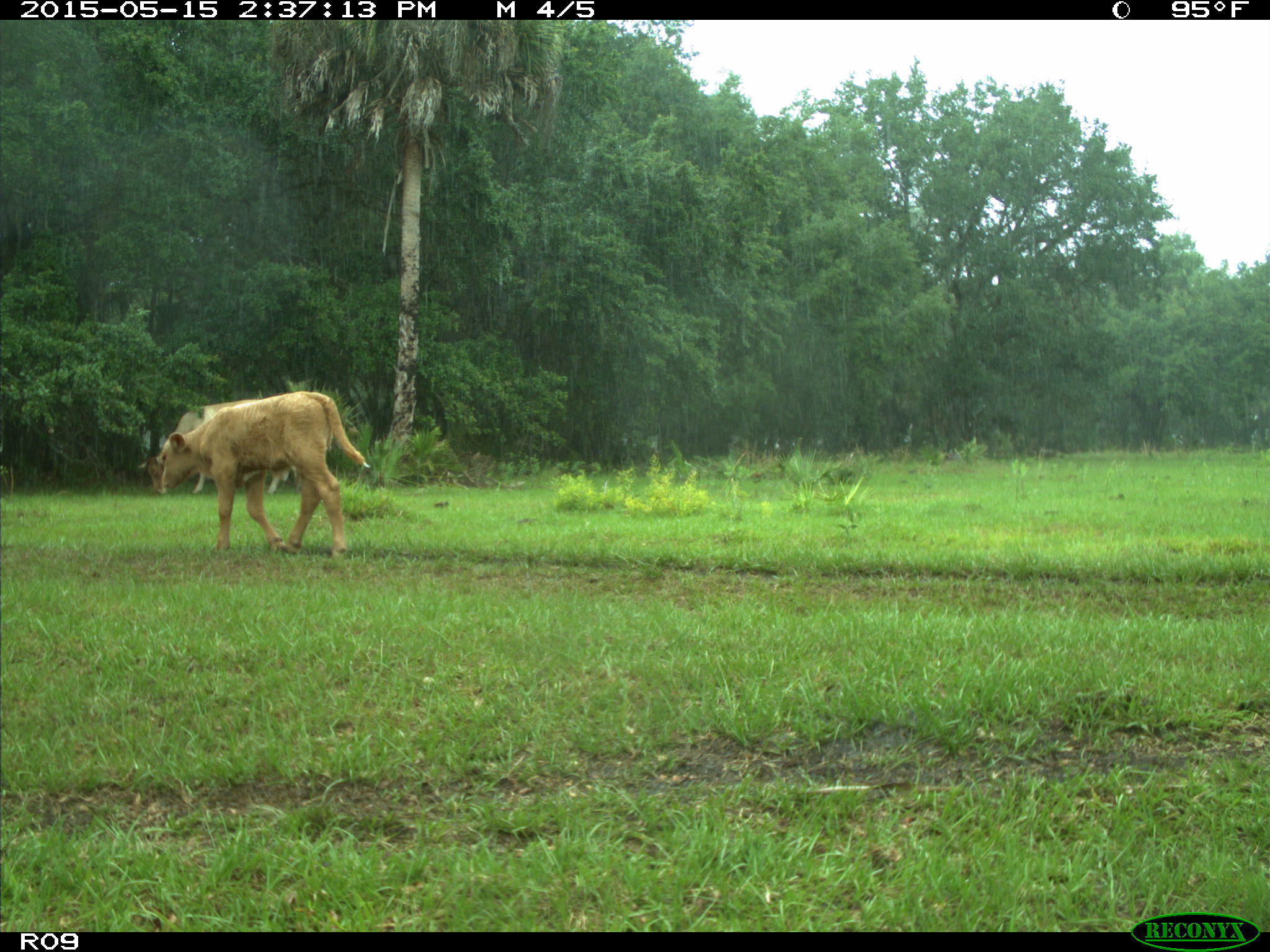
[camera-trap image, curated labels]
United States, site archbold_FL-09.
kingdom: Animalia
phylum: Chordata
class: Mammalia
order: Artiodactyla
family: Bovidae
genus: Bos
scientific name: Bos taurus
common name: domestic cow